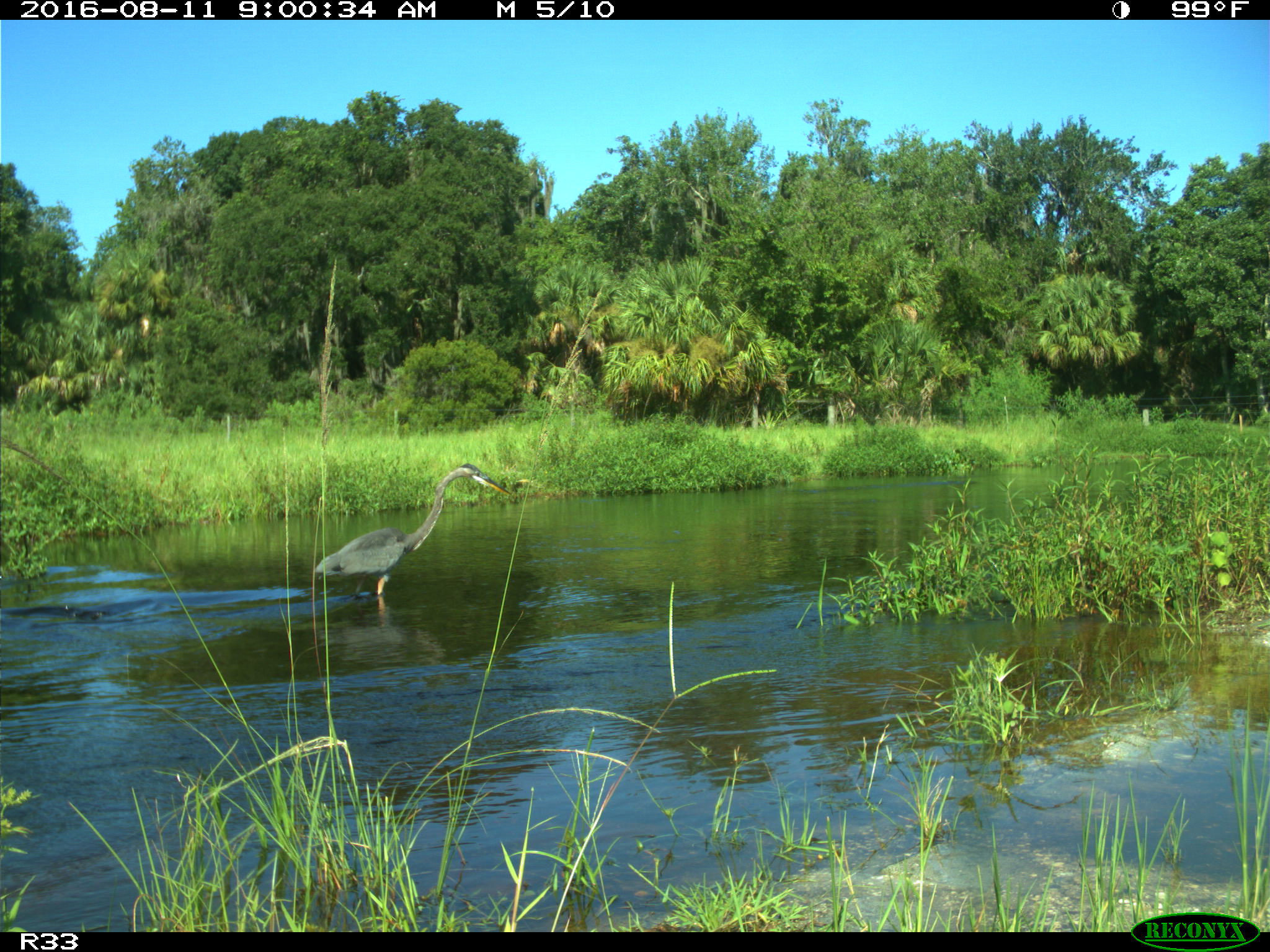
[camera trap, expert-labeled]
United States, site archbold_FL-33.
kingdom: Animalia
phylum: Chordata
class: Aves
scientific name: Aves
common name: birds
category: unidentified bird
Unidentified bird (birds) (Aves).